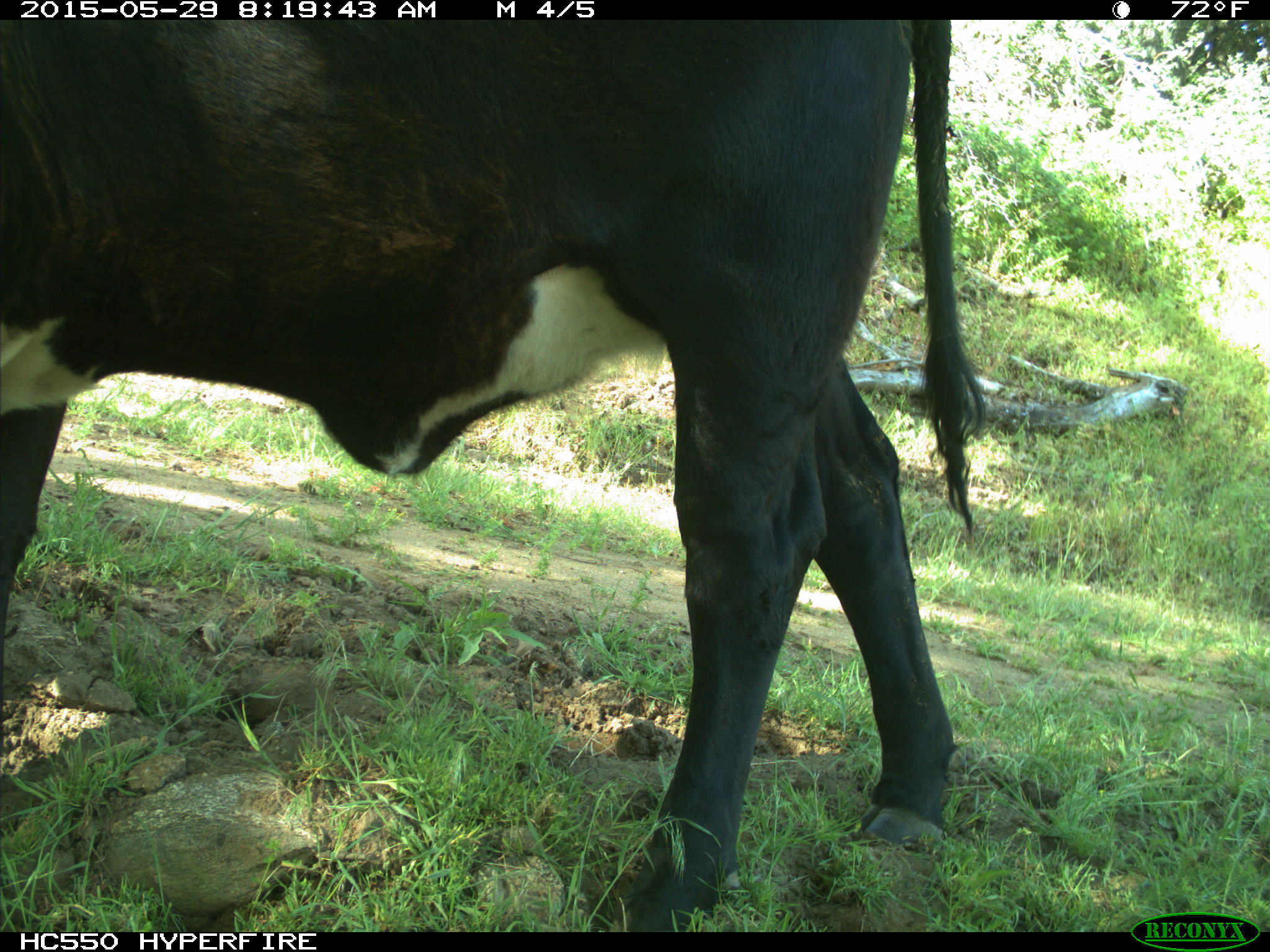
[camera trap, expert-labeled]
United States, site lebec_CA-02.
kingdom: Animalia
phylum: Chordata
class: Mammalia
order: Artiodactyla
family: Bovidae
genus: Bos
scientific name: Bos taurus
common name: domestic cow